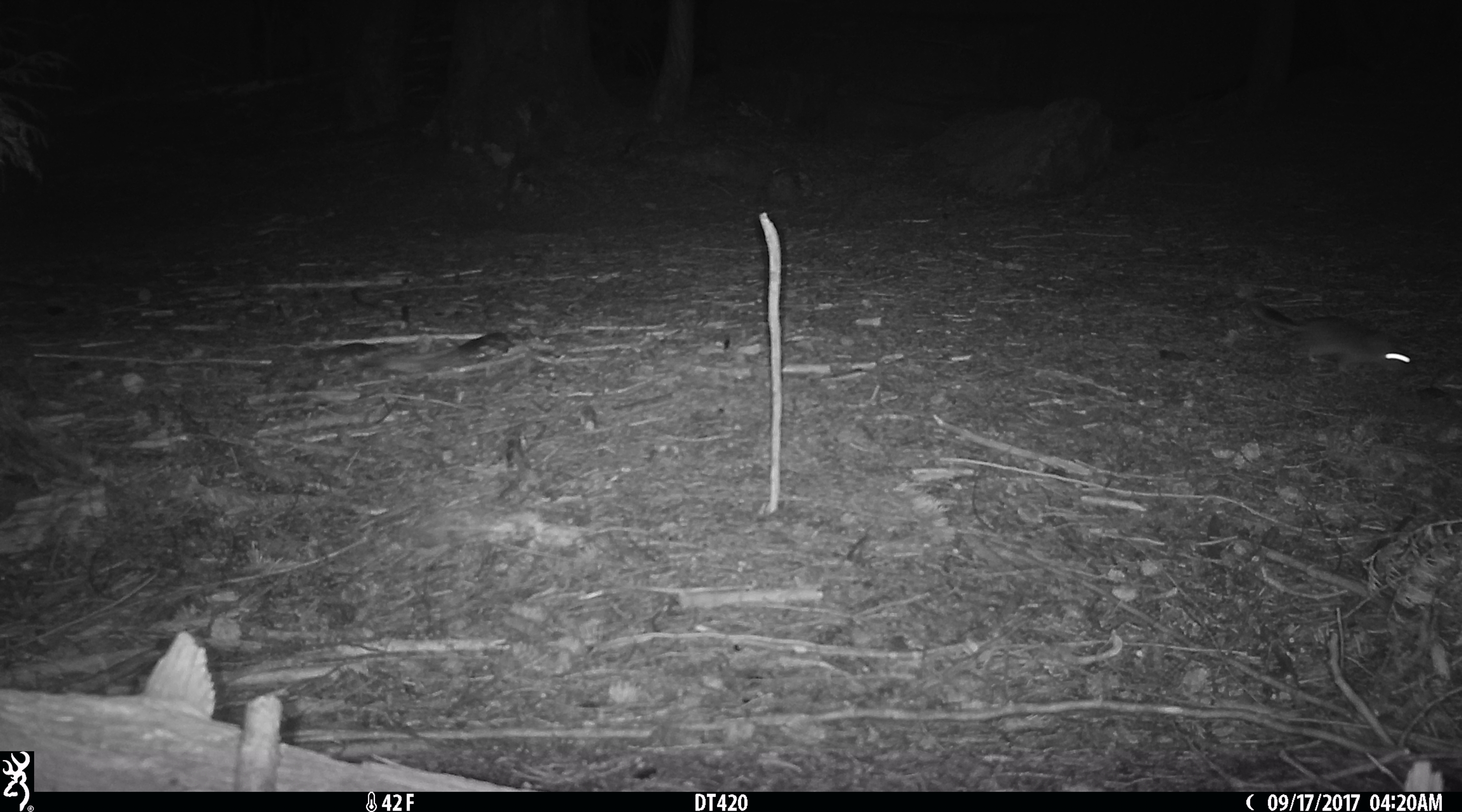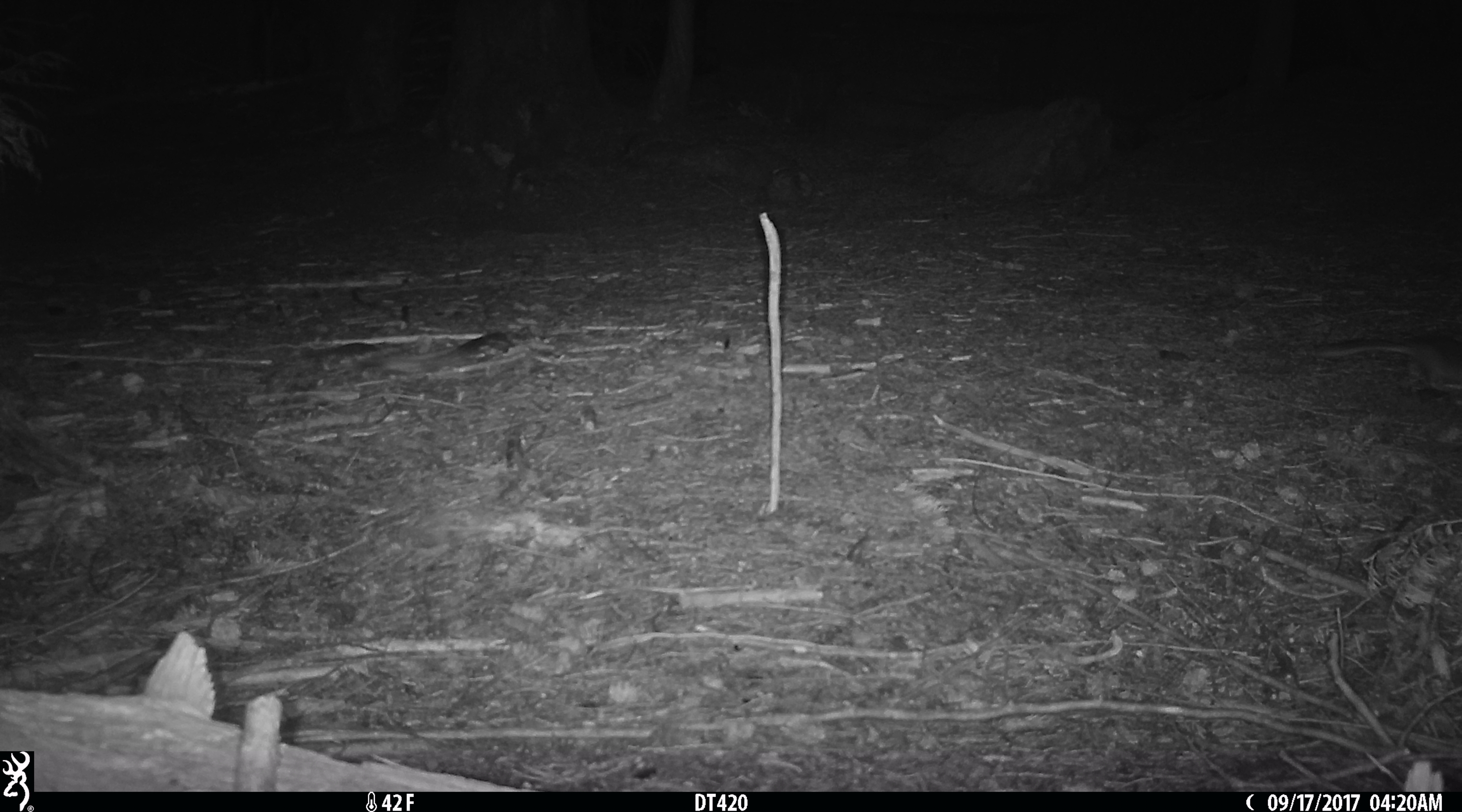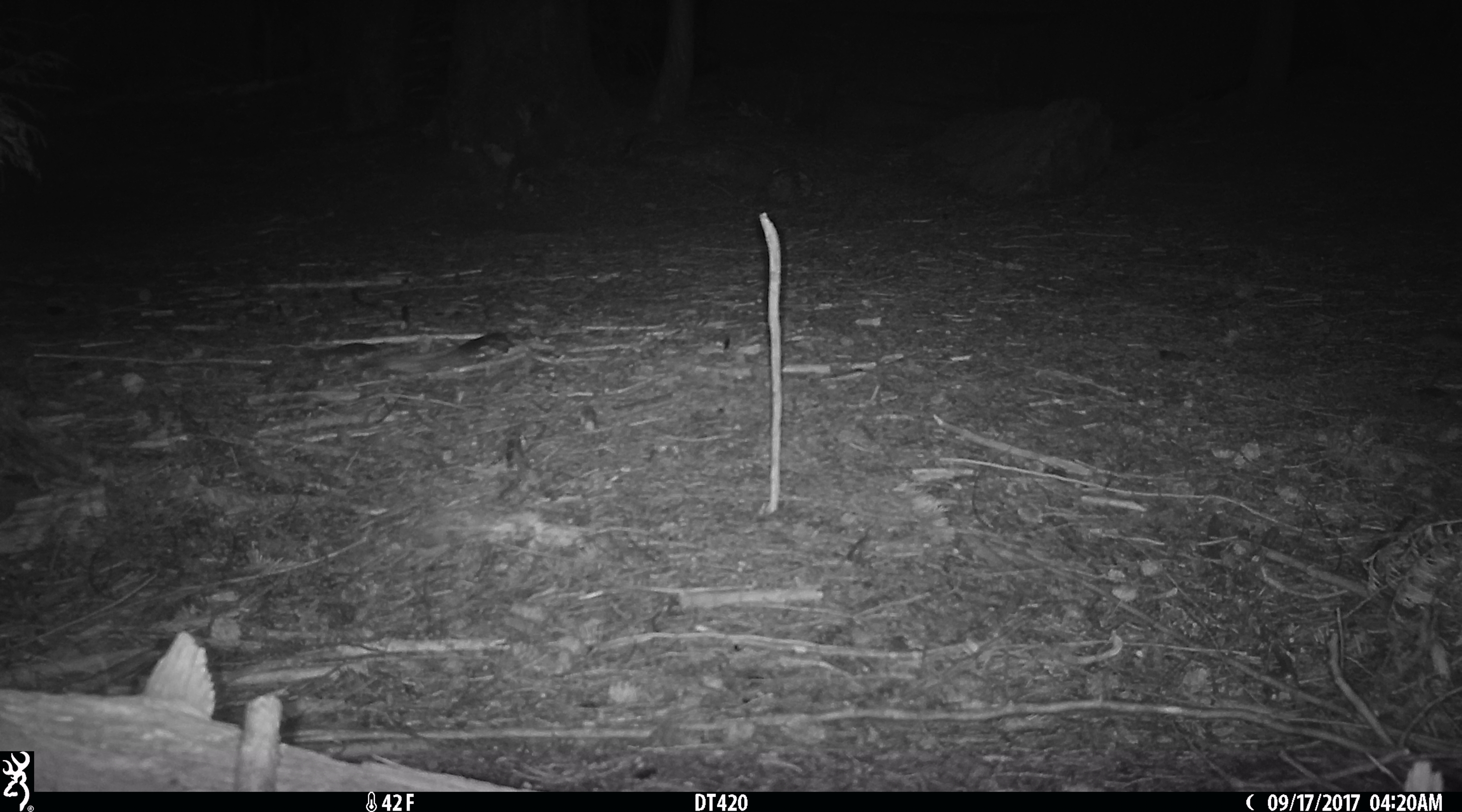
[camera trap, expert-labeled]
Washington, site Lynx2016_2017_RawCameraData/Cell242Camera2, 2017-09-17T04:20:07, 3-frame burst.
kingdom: Animalia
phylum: Chordata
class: Mammalia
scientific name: Mammalia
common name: small mammal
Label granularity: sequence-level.